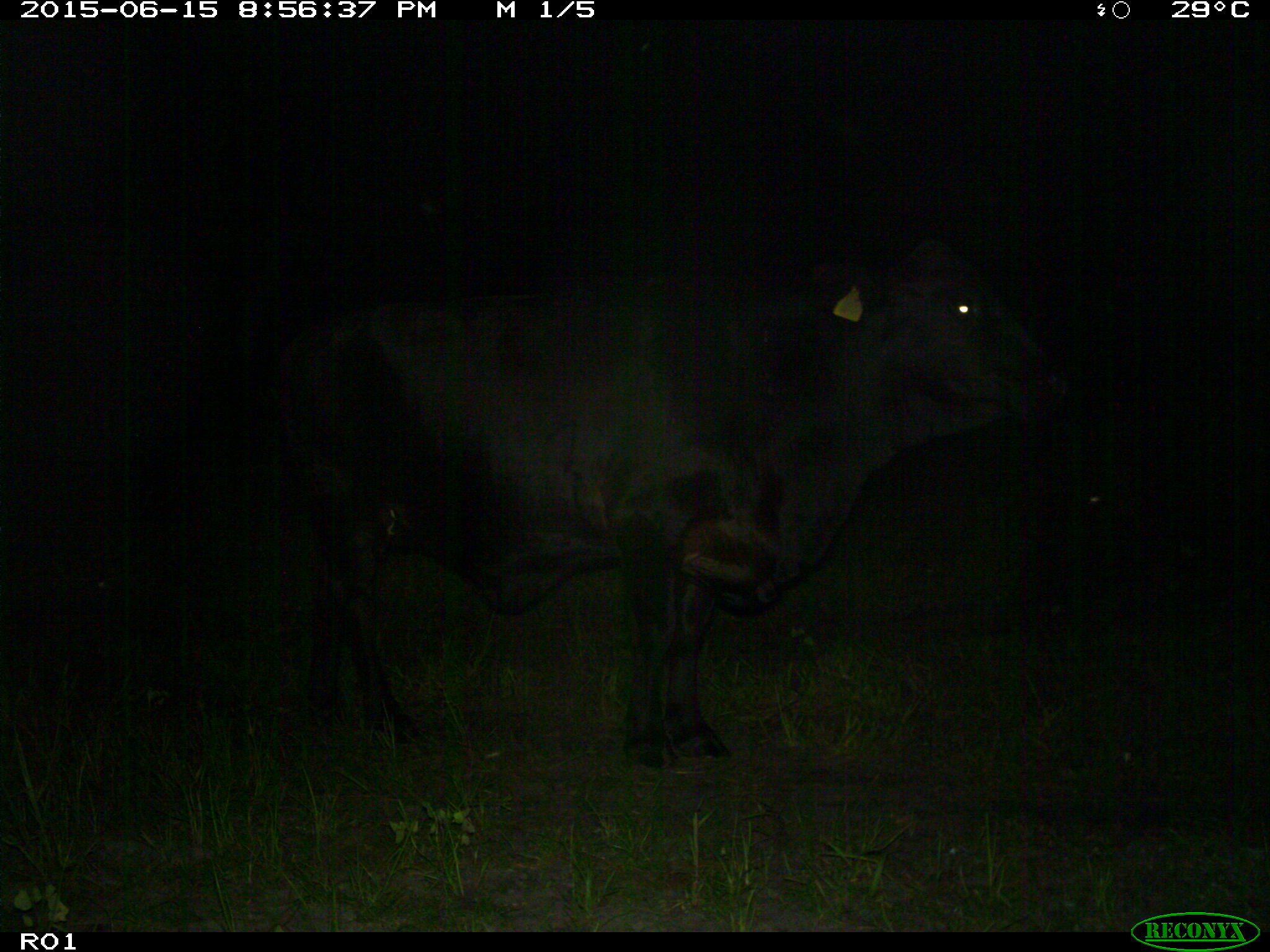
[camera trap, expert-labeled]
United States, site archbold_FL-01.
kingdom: Animalia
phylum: Chordata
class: Mammalia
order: Artiodactyla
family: Bovidae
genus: Bos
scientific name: Bos taurus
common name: domestic cow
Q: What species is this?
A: Bos taurus (domestic cow).